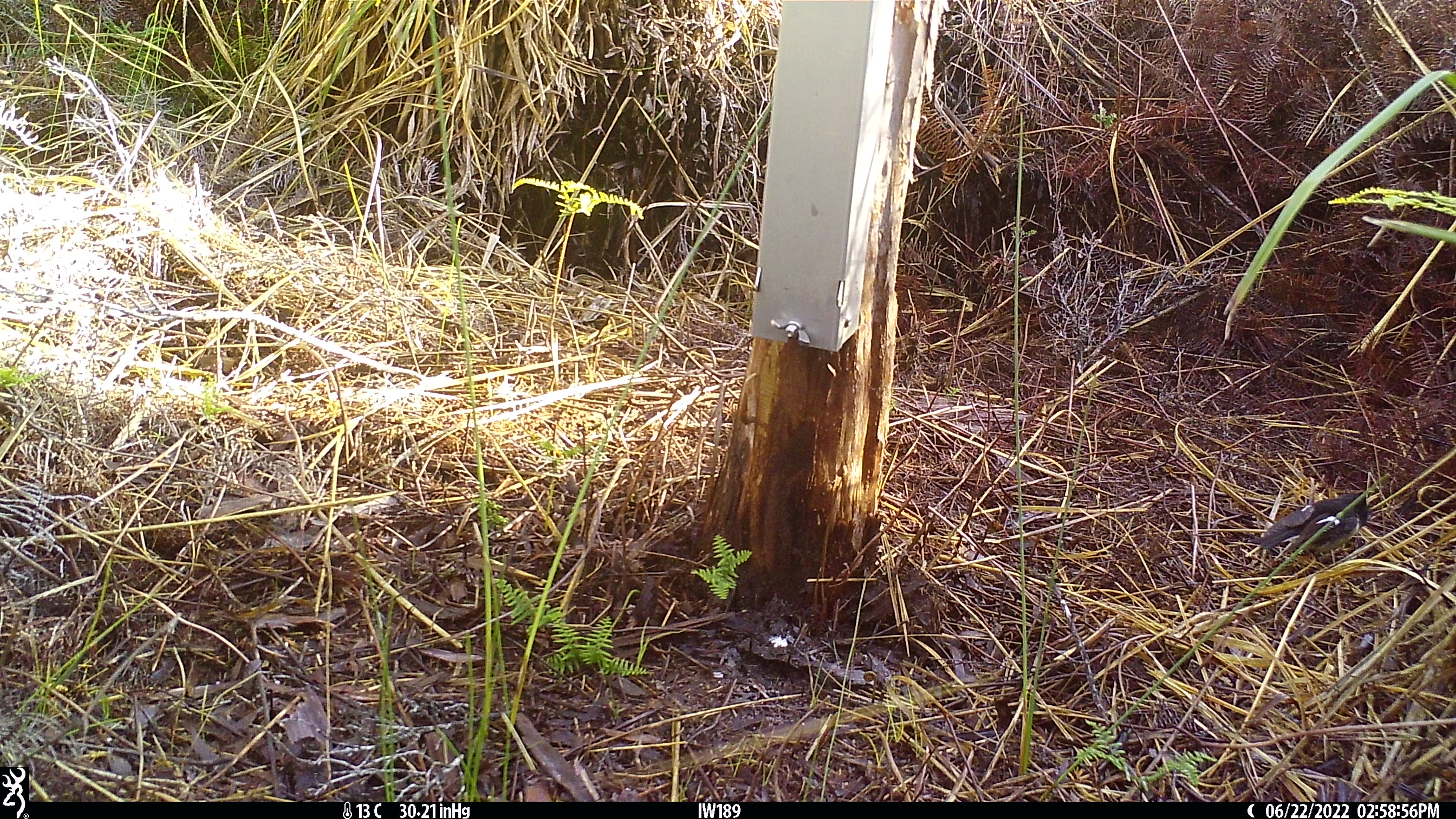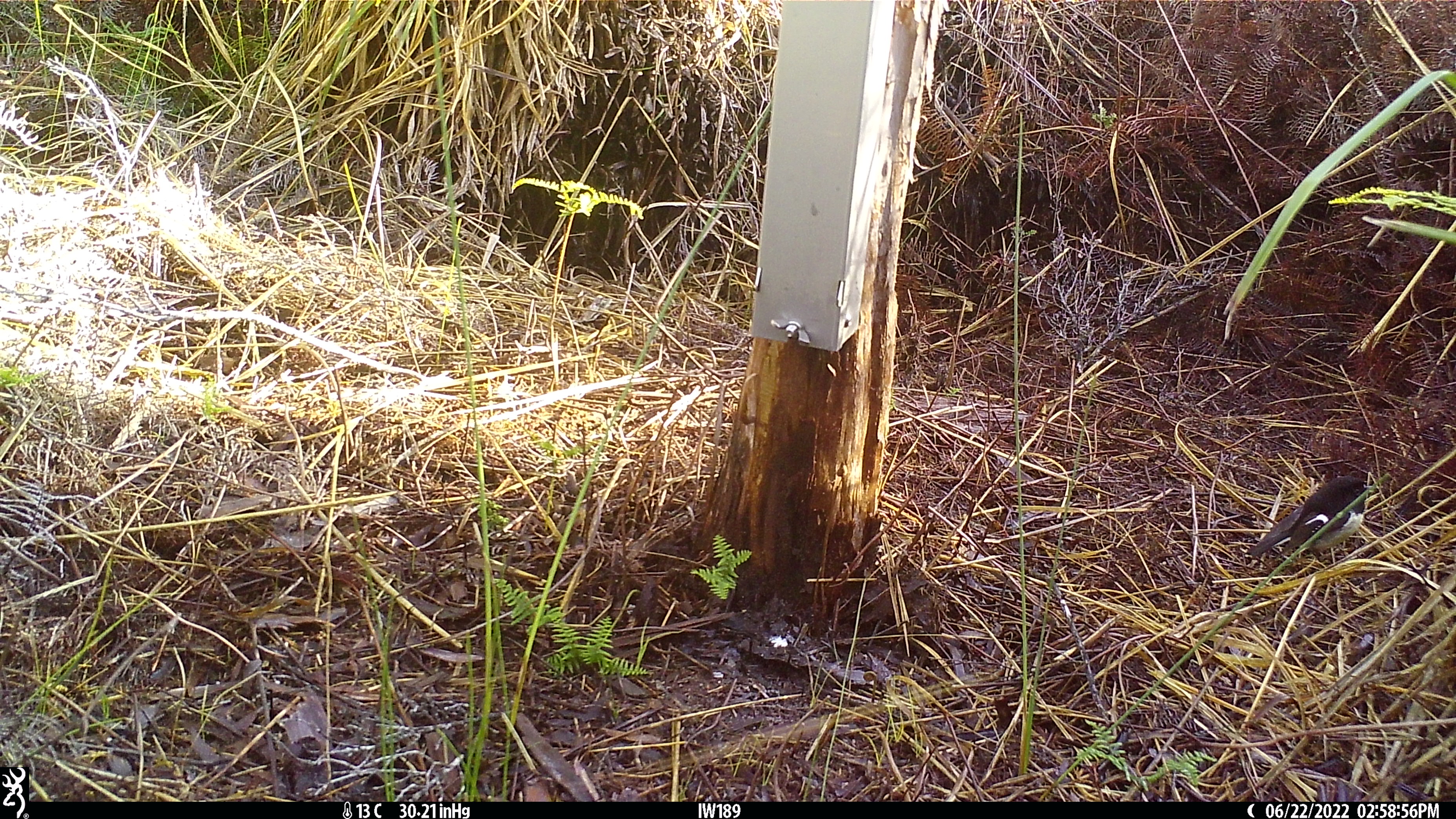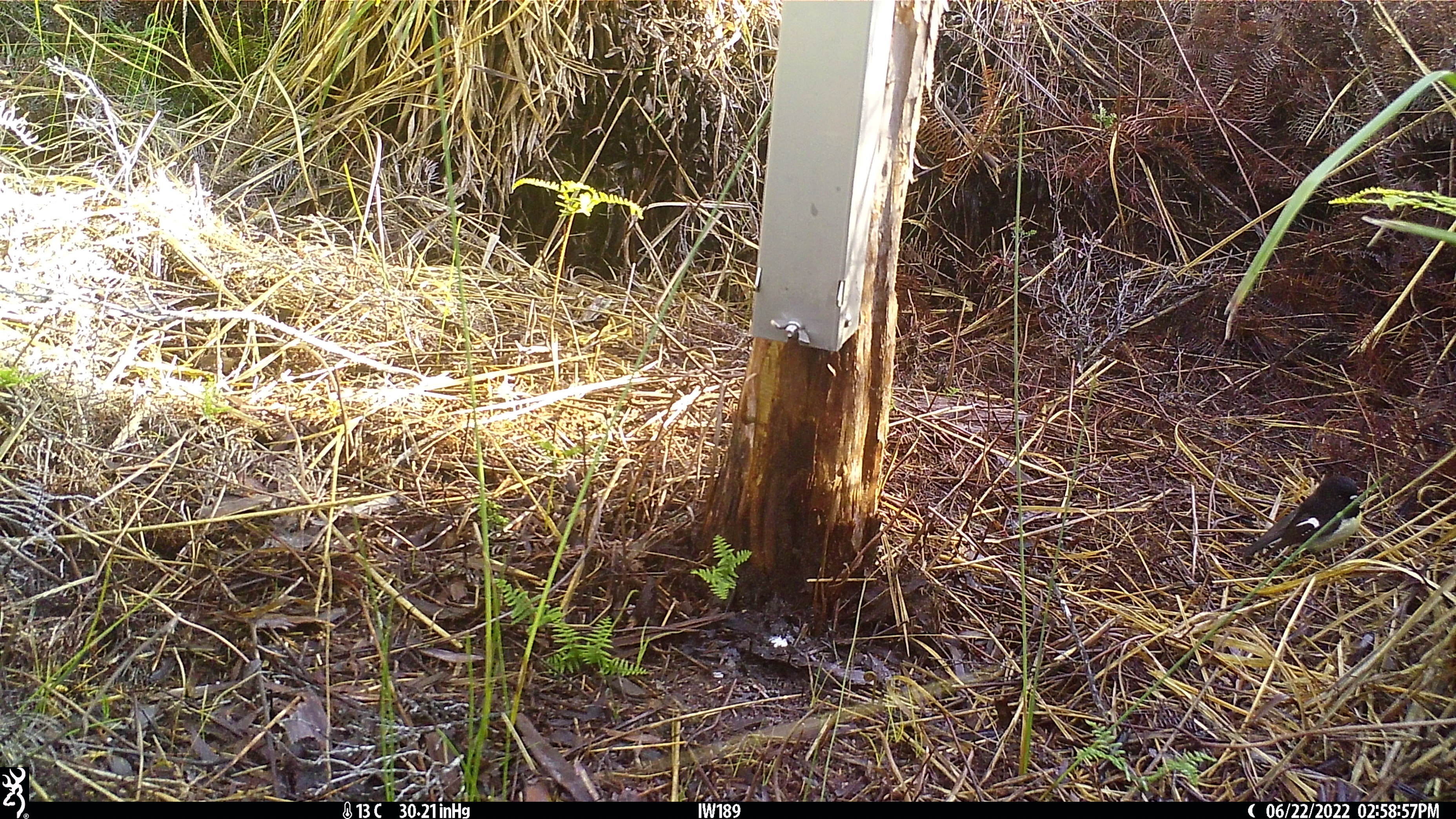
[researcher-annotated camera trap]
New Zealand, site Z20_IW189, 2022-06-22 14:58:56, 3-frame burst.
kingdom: Animalia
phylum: Chordata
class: Aves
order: Passeriformes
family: Petroicidae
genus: Petroica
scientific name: Petroica macrocephala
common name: tomtit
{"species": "tomtit (Petroica macrocephala)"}